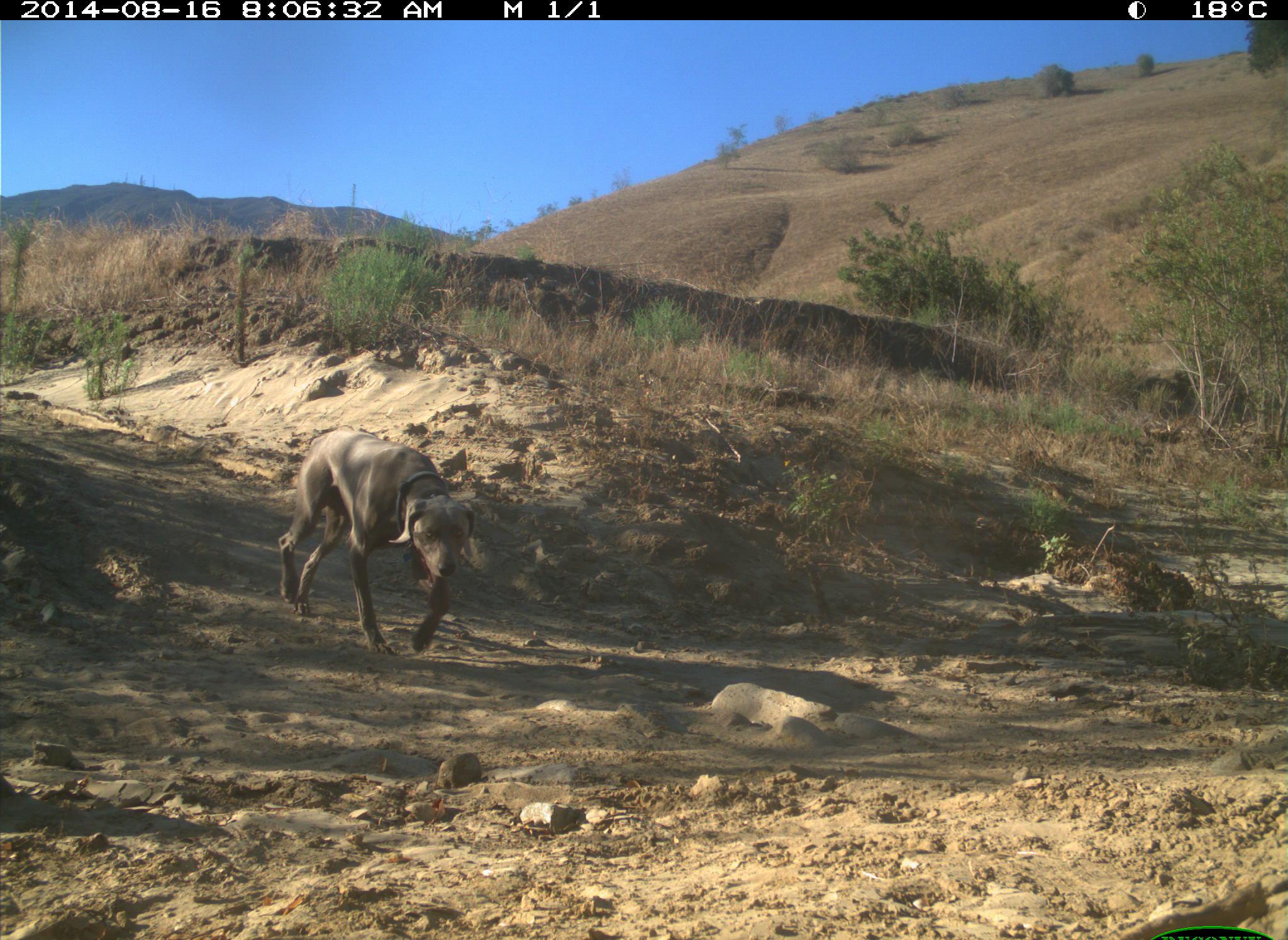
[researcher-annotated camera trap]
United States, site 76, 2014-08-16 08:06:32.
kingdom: Animalia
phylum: Chordata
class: Mammalia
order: Carnivora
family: Canidae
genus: Canis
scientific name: Canis familiaris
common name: domestic dog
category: dog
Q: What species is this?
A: Dog (domestic dog) (Canis familiaris).